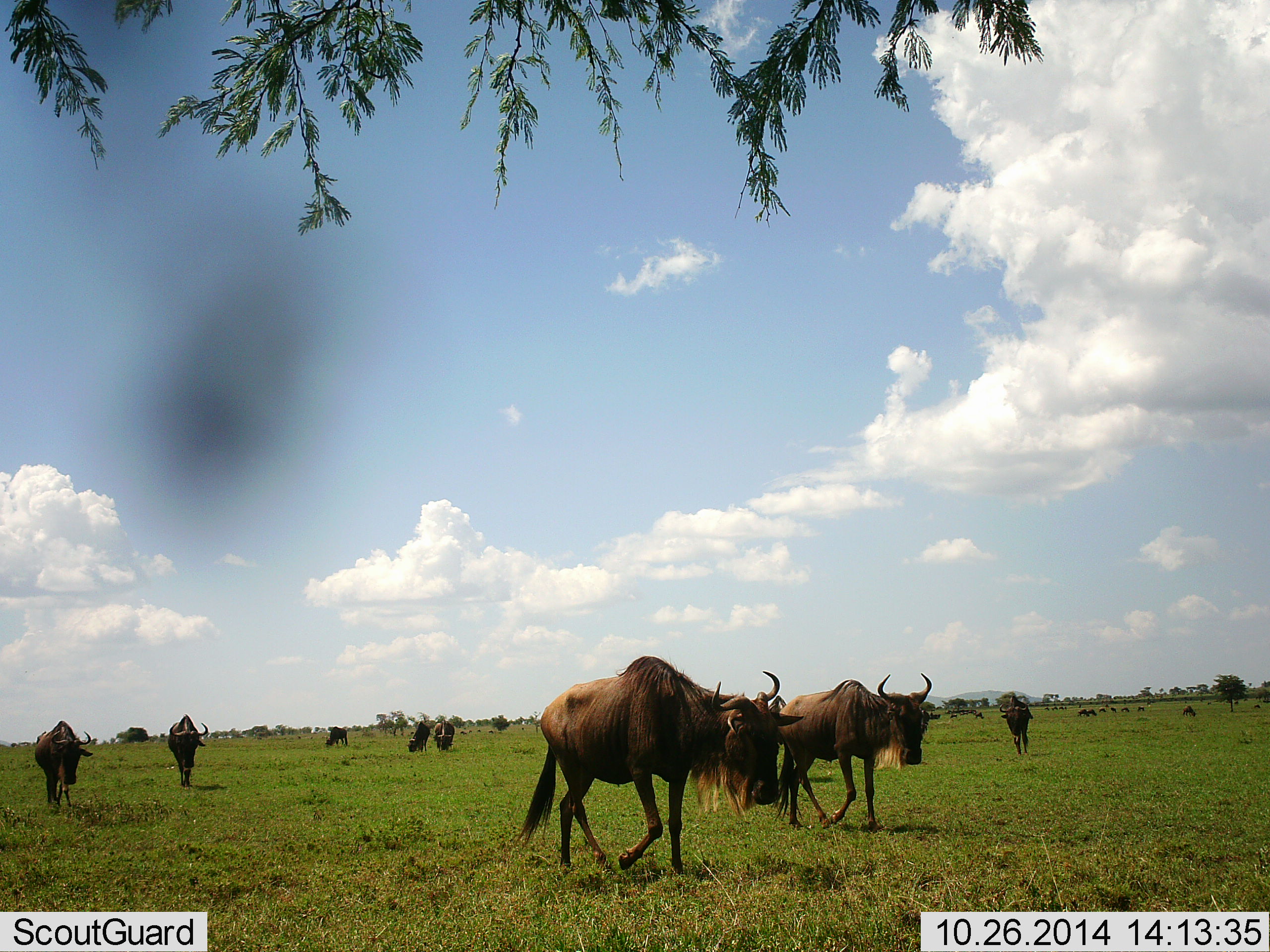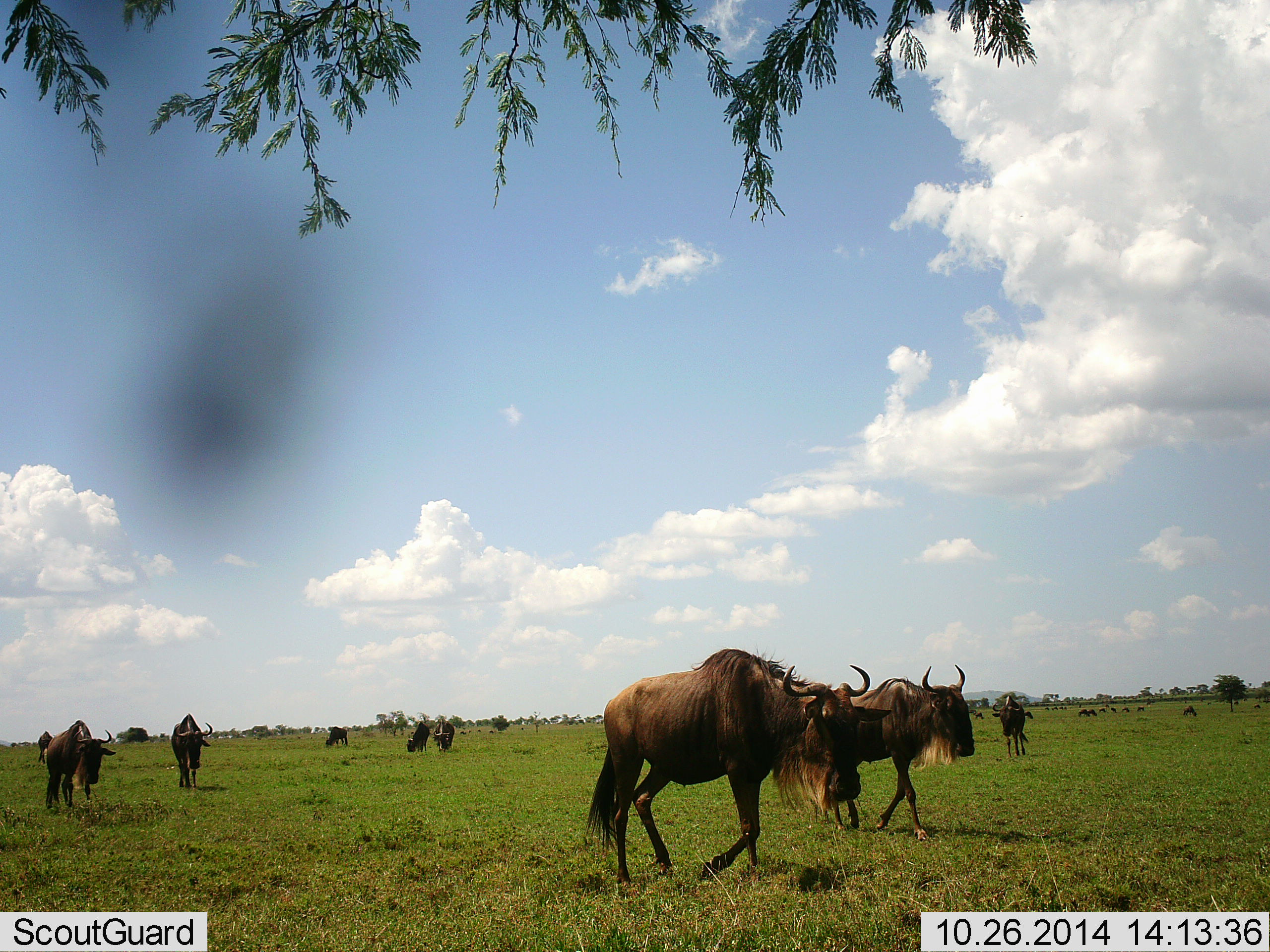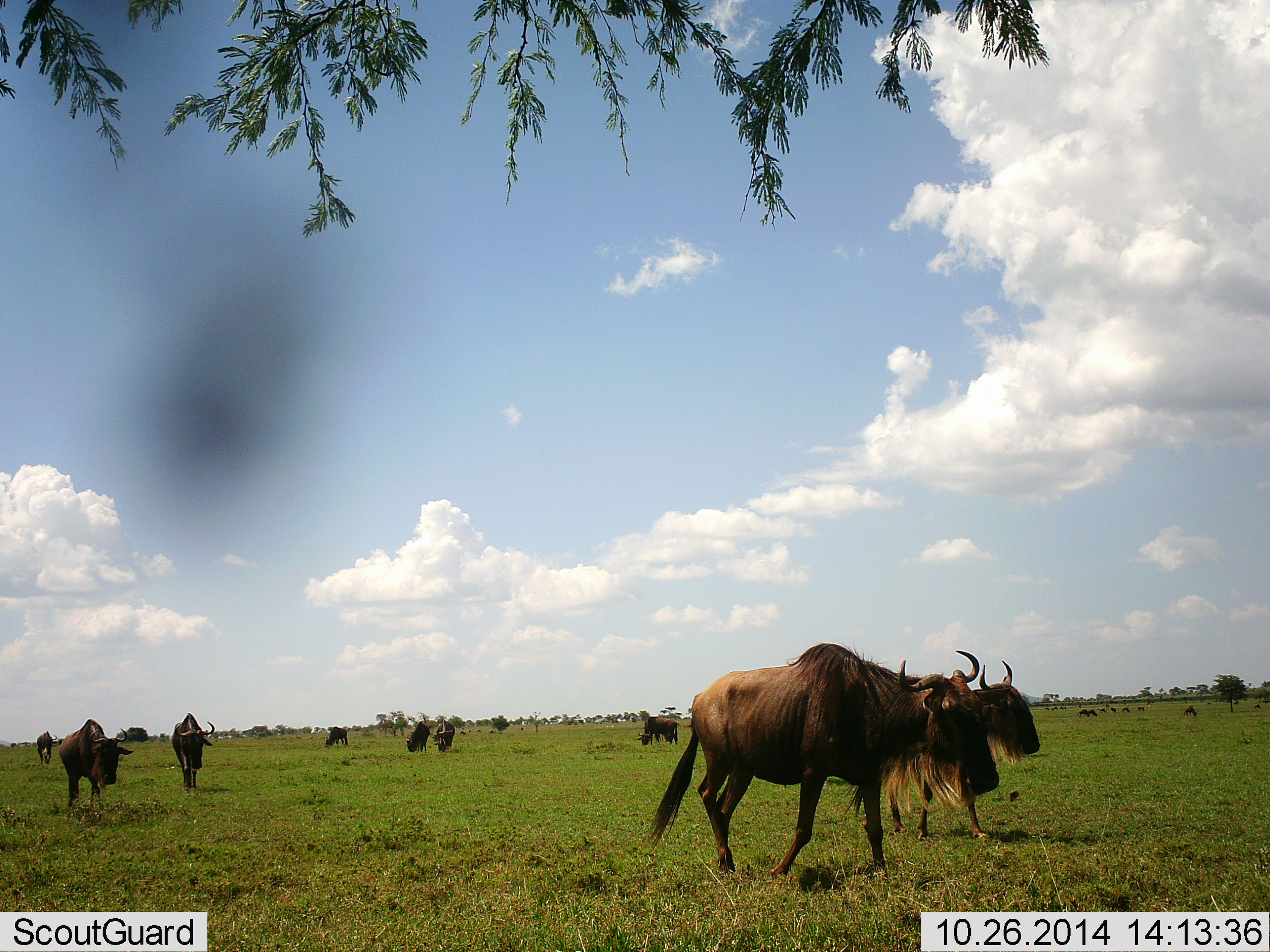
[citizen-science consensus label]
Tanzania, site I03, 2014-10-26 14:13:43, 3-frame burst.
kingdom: Animalia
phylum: Chordata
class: Mammalia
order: Artiodactyla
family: Bovidae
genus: Connochaetes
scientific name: Connochaetes taurinus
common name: blue wildebeest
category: wildebeest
Wildebeest (blue wildebeest) (Connochaetes taurinus), count 11-50. Behavior (volunteer vote fractions): standing 20%, resting 0%, moving 90%, interacting 0%. Young present (vote fraction): 0%. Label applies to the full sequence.